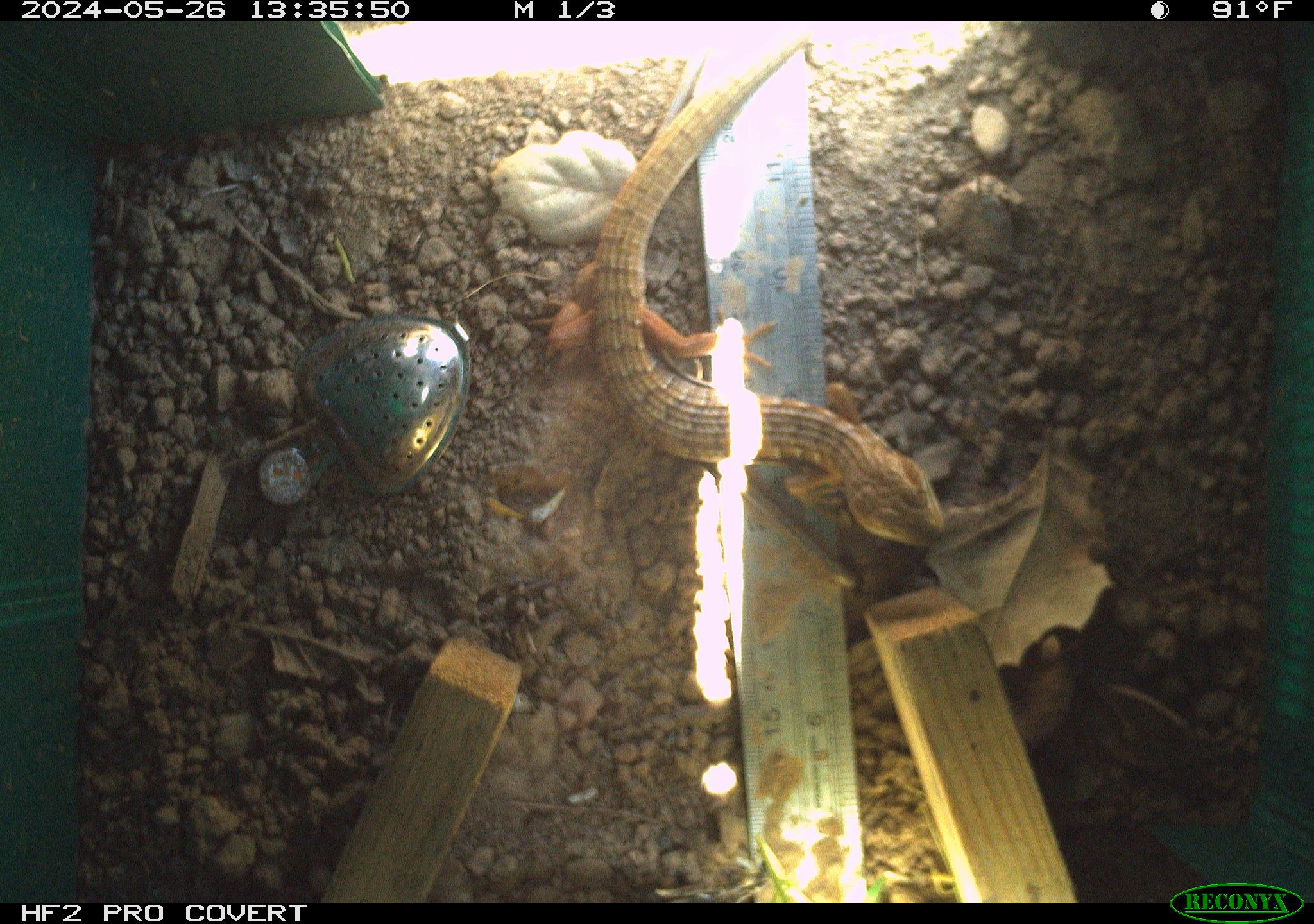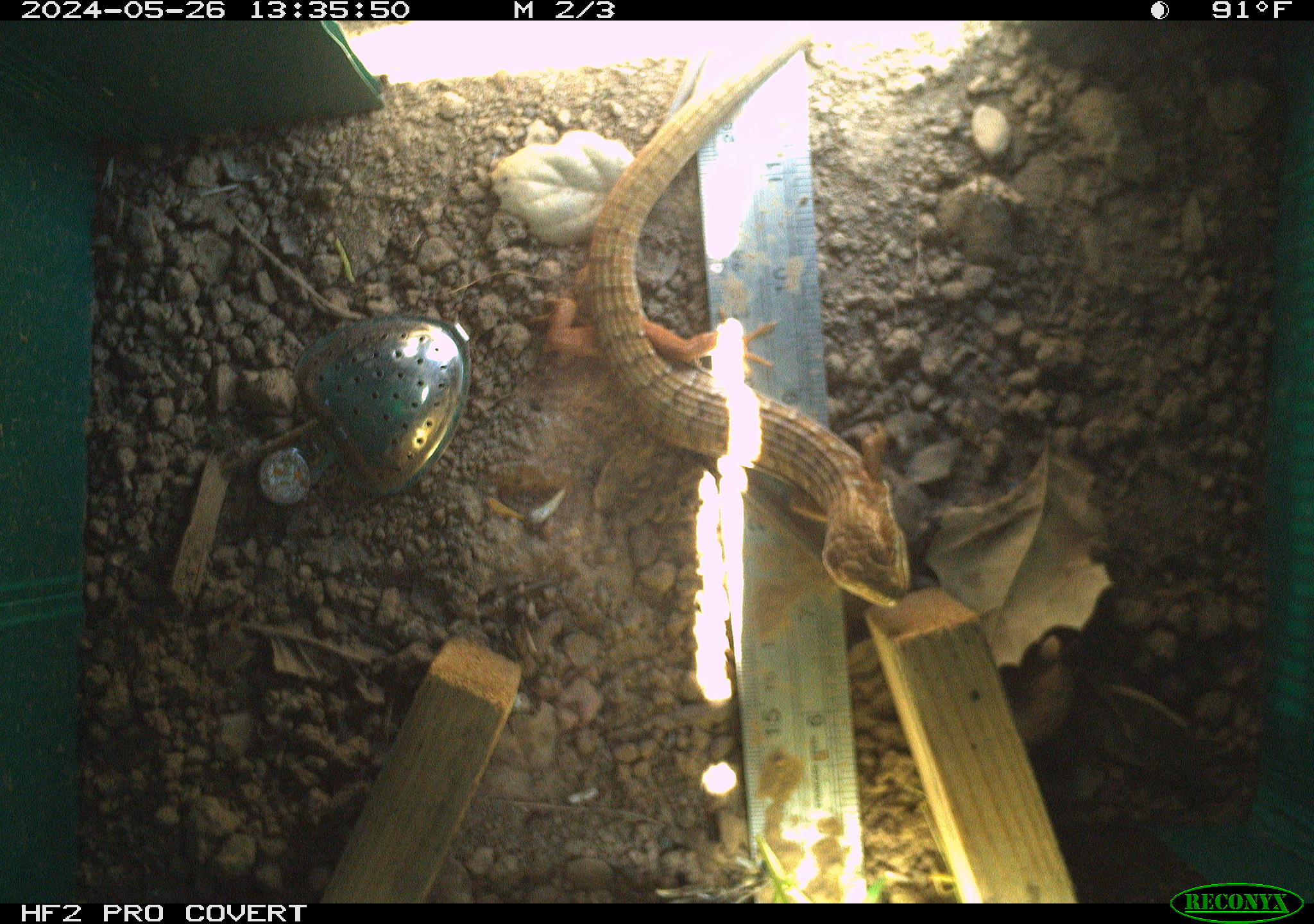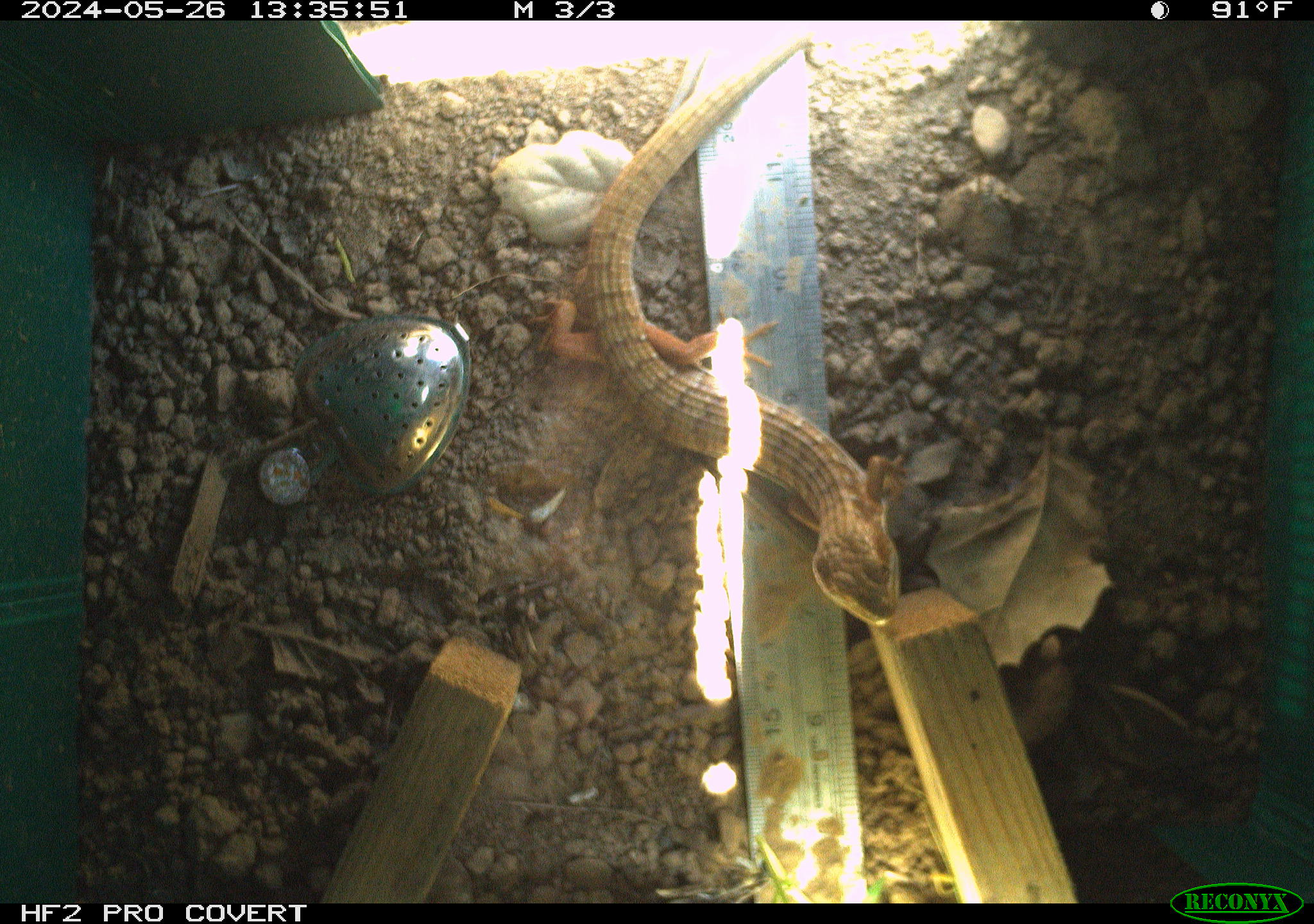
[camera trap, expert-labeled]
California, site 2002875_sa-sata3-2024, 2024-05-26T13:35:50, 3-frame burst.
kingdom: Animalia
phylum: Chordata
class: Reptilia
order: Squamata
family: Anguidae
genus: Elgaria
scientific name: Elgaria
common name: alligator lizards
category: elgaria species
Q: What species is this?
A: Elgaria species (alligator lizards) (Elgaria).